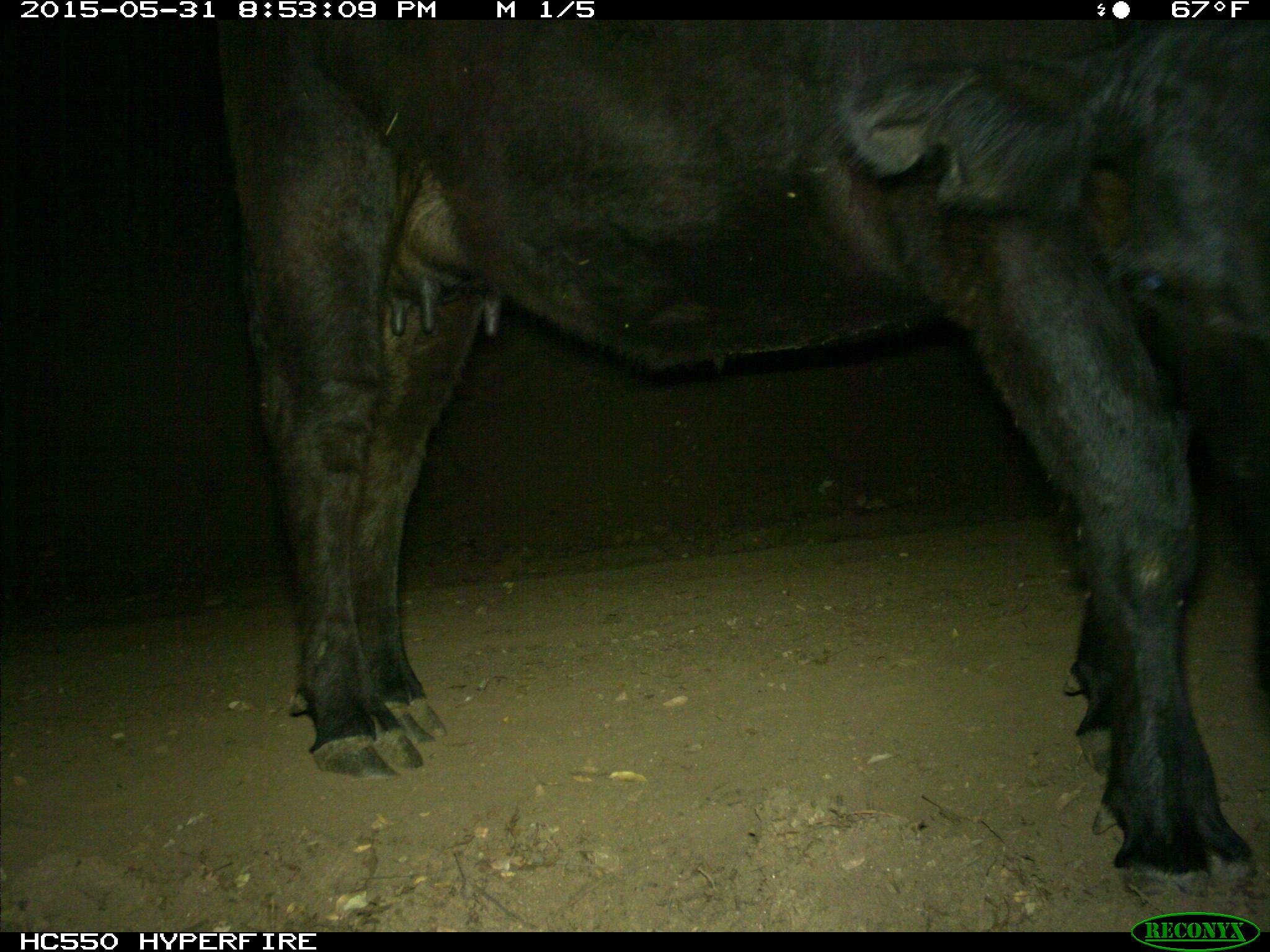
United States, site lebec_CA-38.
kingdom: Animalia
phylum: Chordata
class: Mammalia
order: Artiodactyla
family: Bovidae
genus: Bos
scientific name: Bos taurus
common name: domestic cow